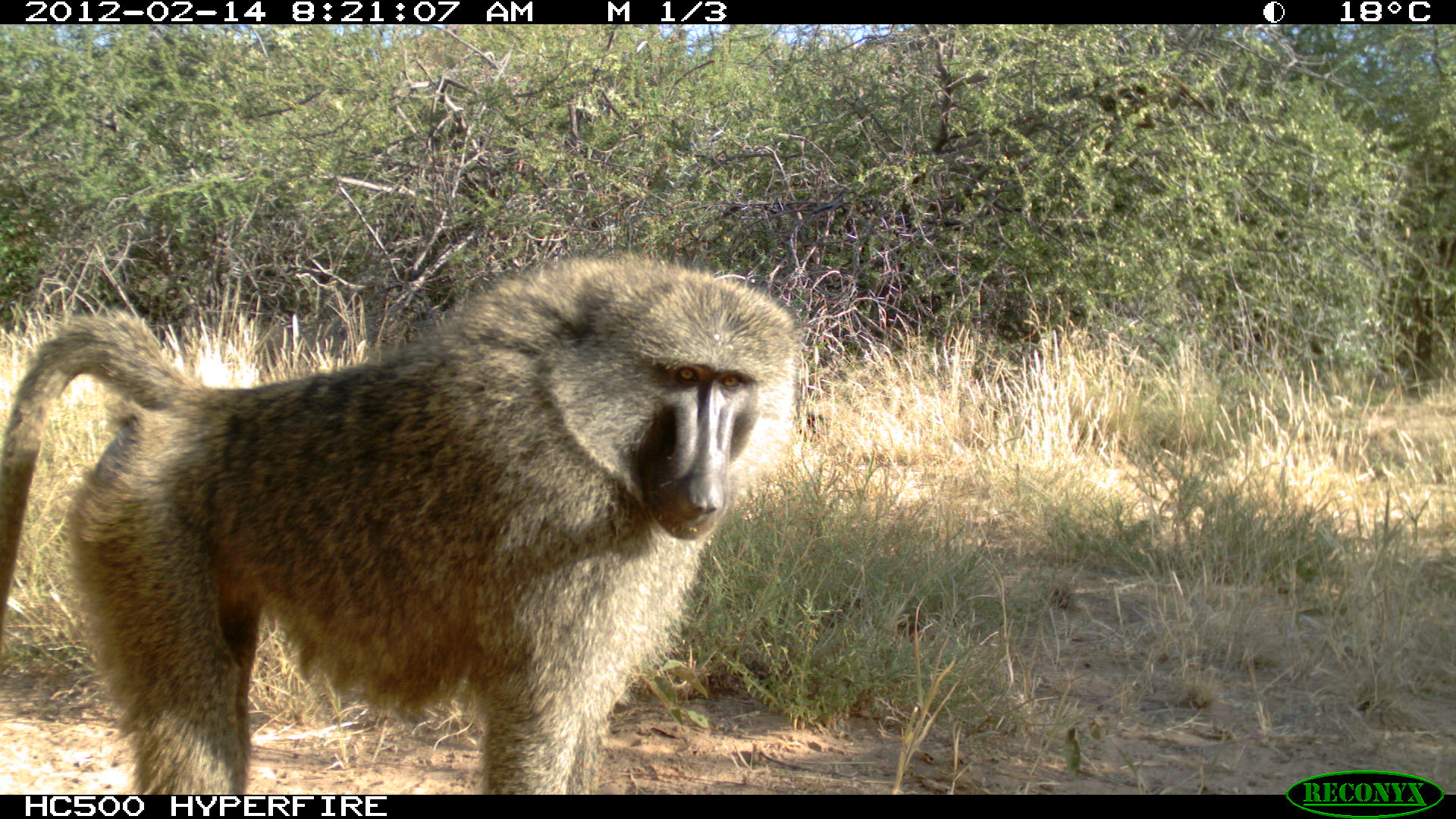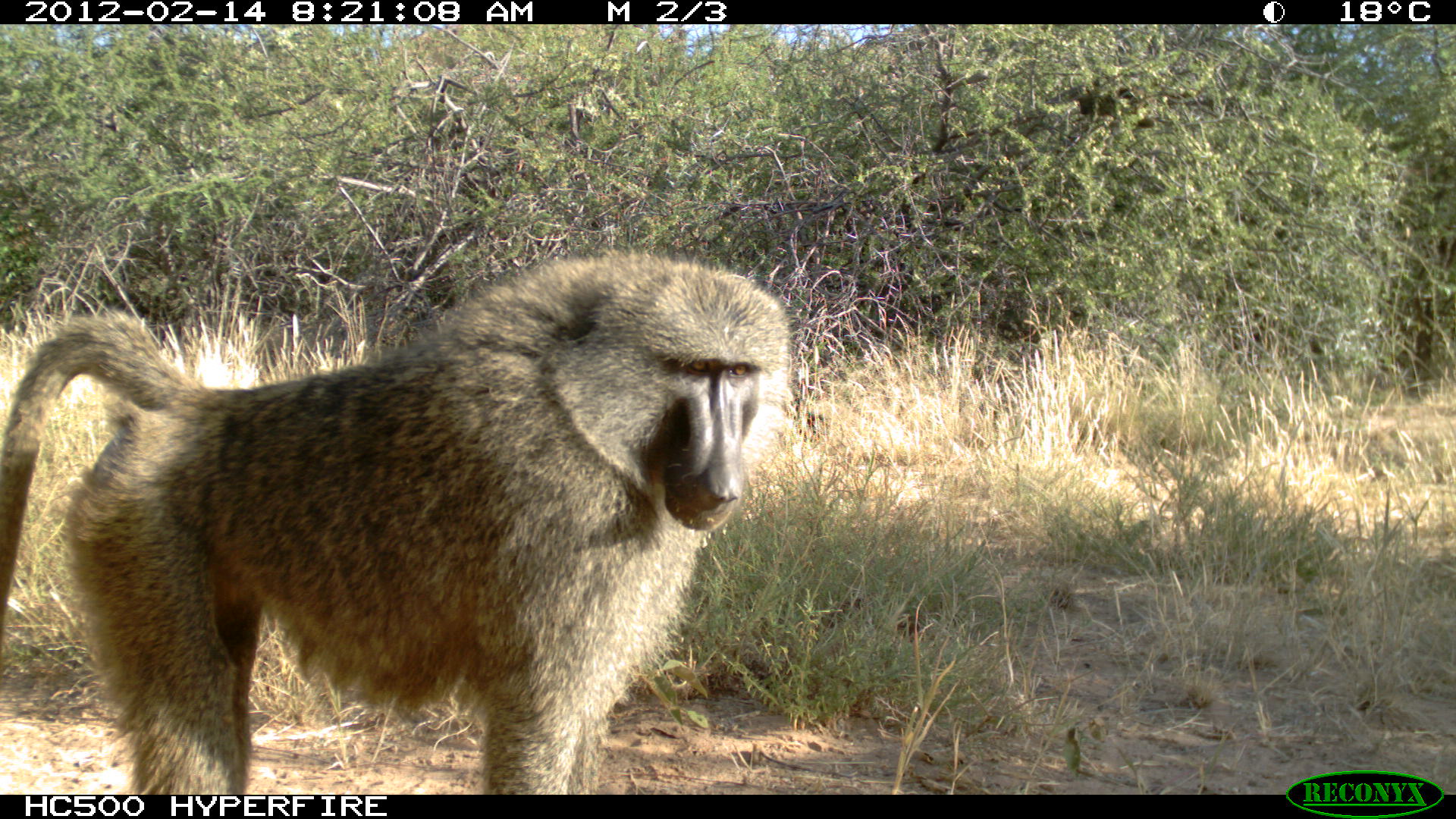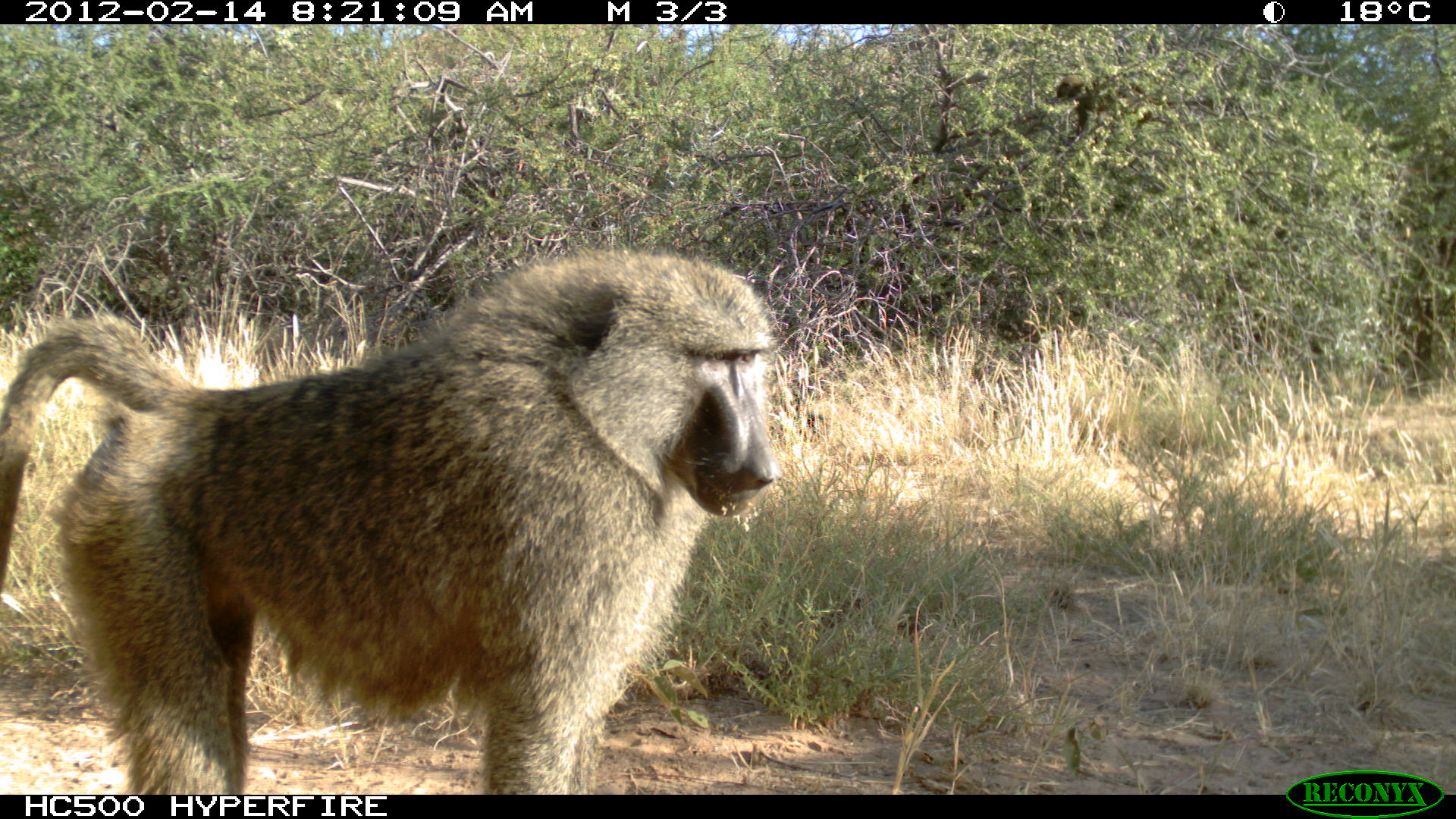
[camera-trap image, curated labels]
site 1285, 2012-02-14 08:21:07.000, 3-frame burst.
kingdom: Animalia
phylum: Chordata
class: Mammalia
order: Primates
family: Cercopithecidae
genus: Papio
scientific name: Papio anubis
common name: olive baboon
Papio anubis (olive baboon), count 2.